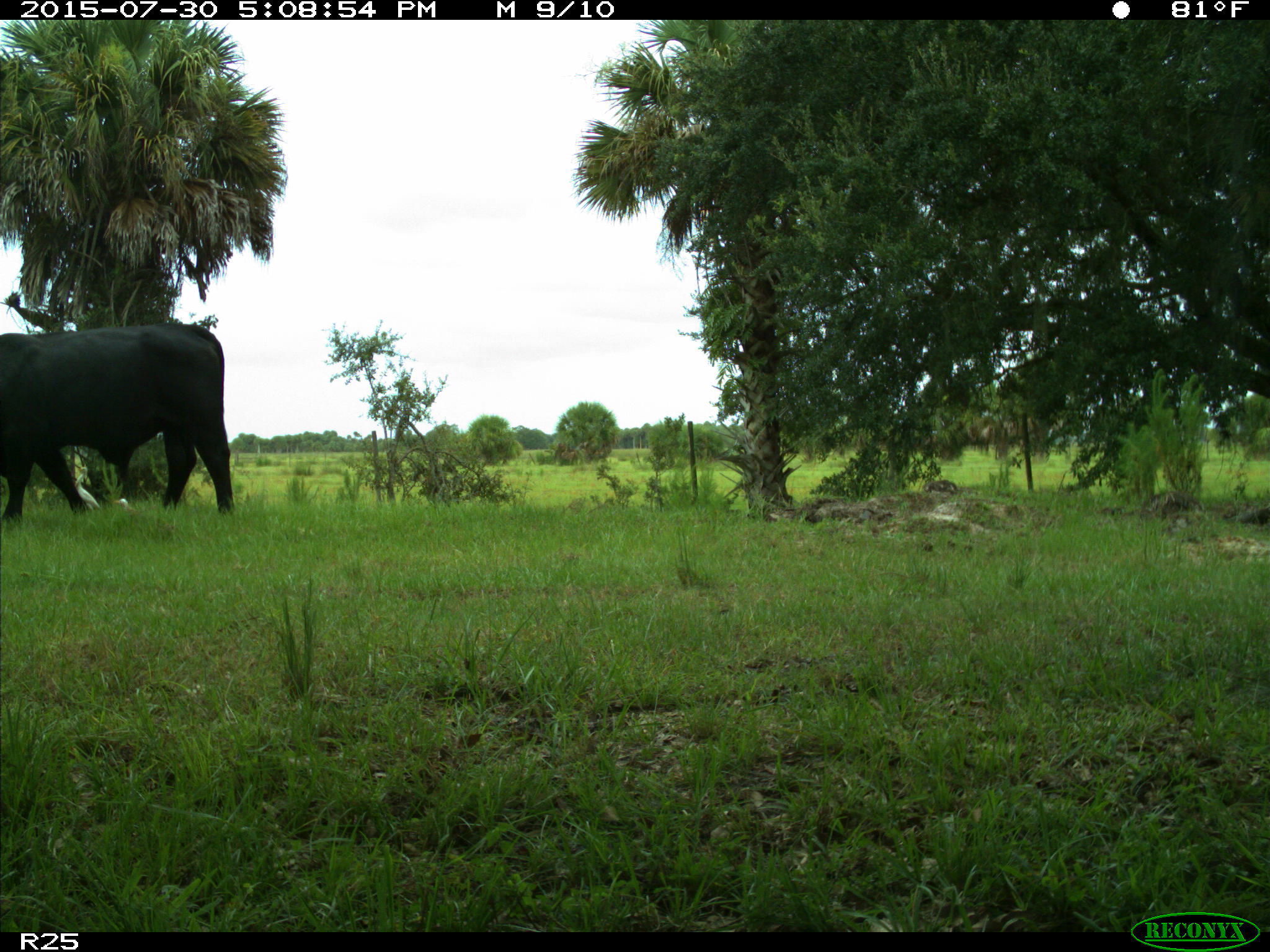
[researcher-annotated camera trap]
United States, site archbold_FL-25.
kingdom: Animalia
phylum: Chordata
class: Mammalia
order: Artiodactyla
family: Bovidae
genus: Bos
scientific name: Bos taurus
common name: domestic cow